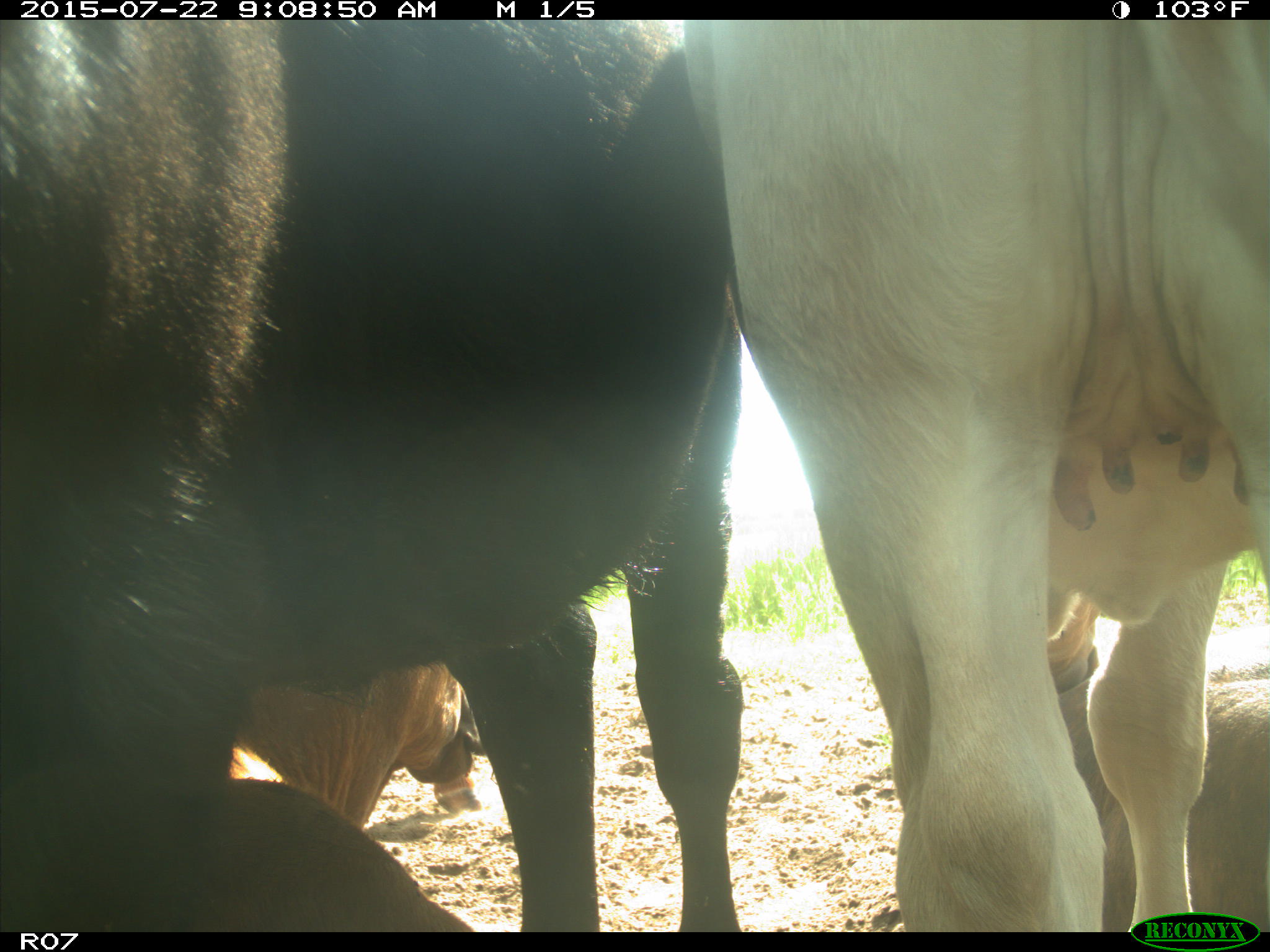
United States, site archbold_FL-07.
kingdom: Animalia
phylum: Chordata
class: Mammalia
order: Artiodactyla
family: Suidae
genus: Sus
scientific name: Sus scrofa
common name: wild boar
Sus scrofa (wild boar).